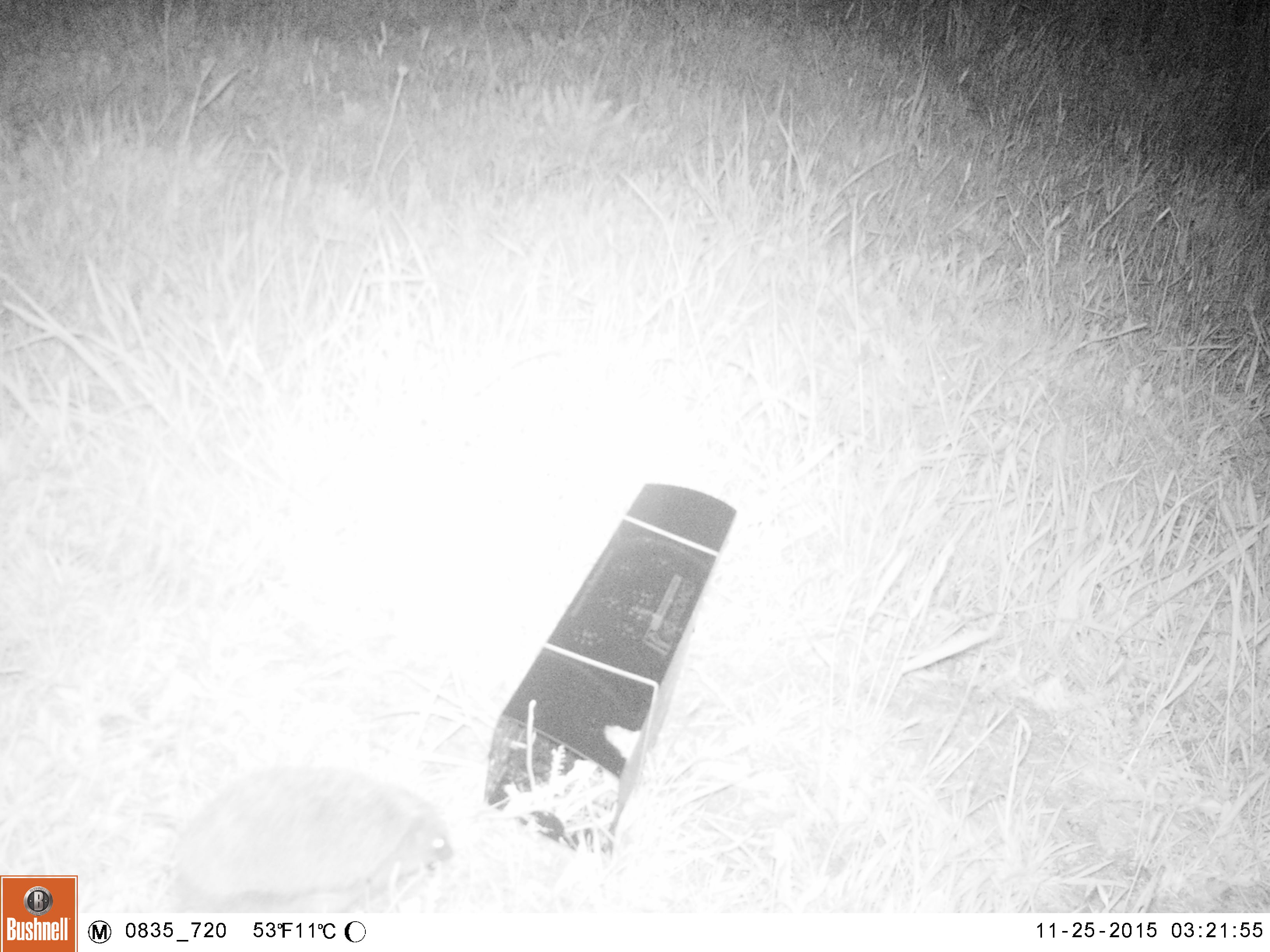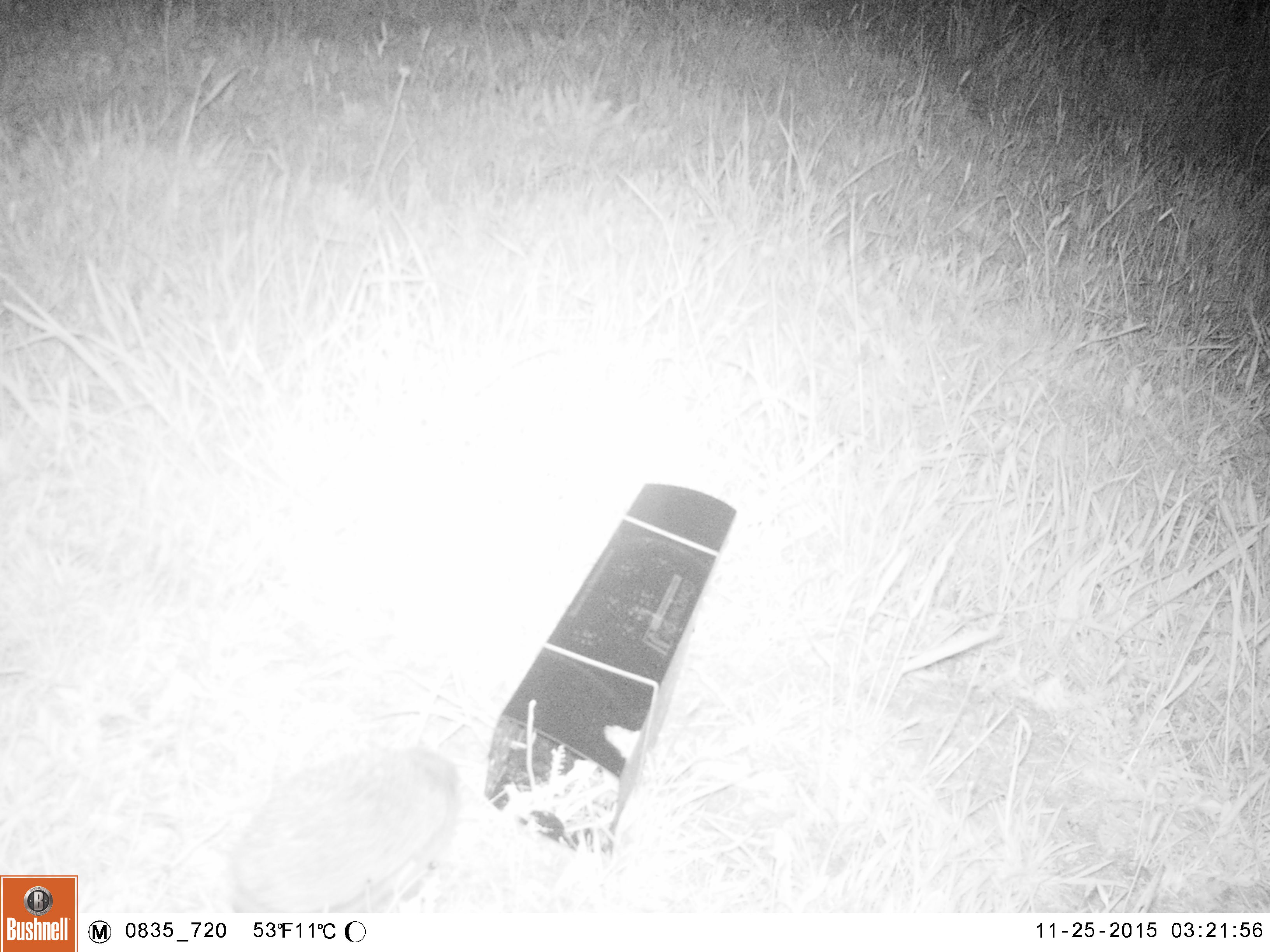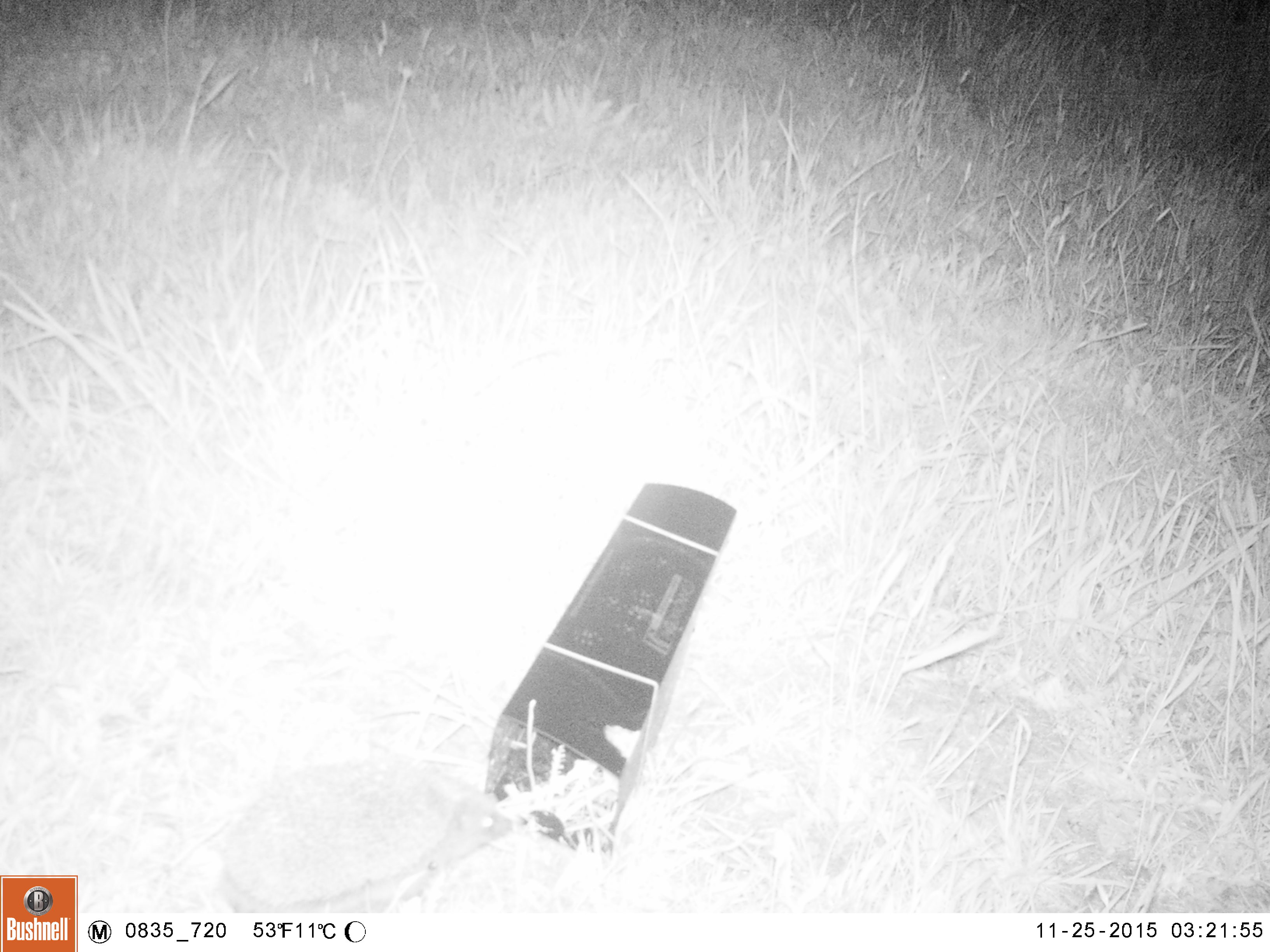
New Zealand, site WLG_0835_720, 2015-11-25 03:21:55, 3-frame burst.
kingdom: Animalia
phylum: Chordata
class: Mammalia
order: Eulipotyphla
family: Erinaceidae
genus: Erinaceus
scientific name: Erinaceus europaeus europaeus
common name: european hedgehog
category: hedgehog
Hedgehog (european hedgehog) (Erinaceus europaeus europaeus).